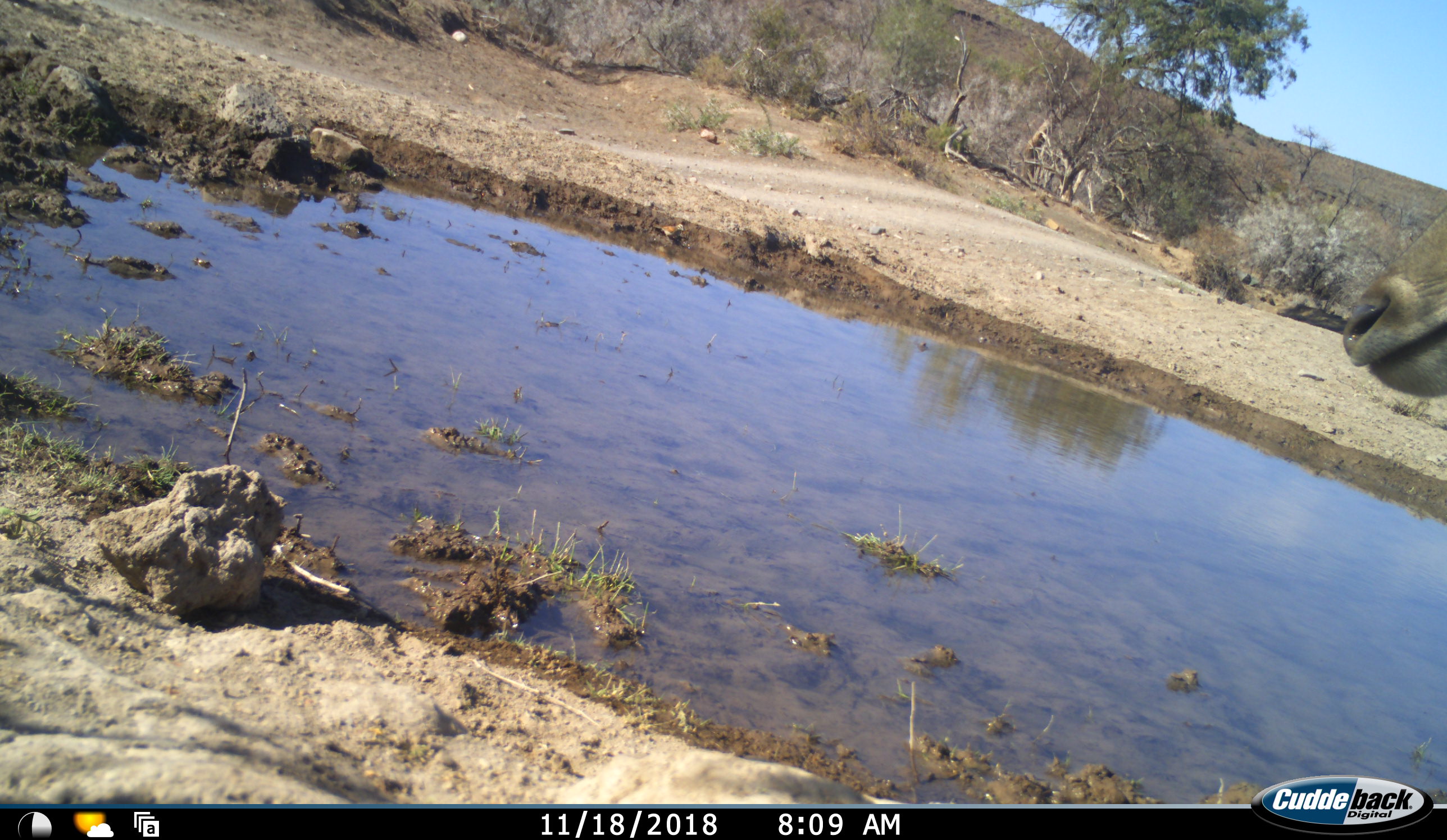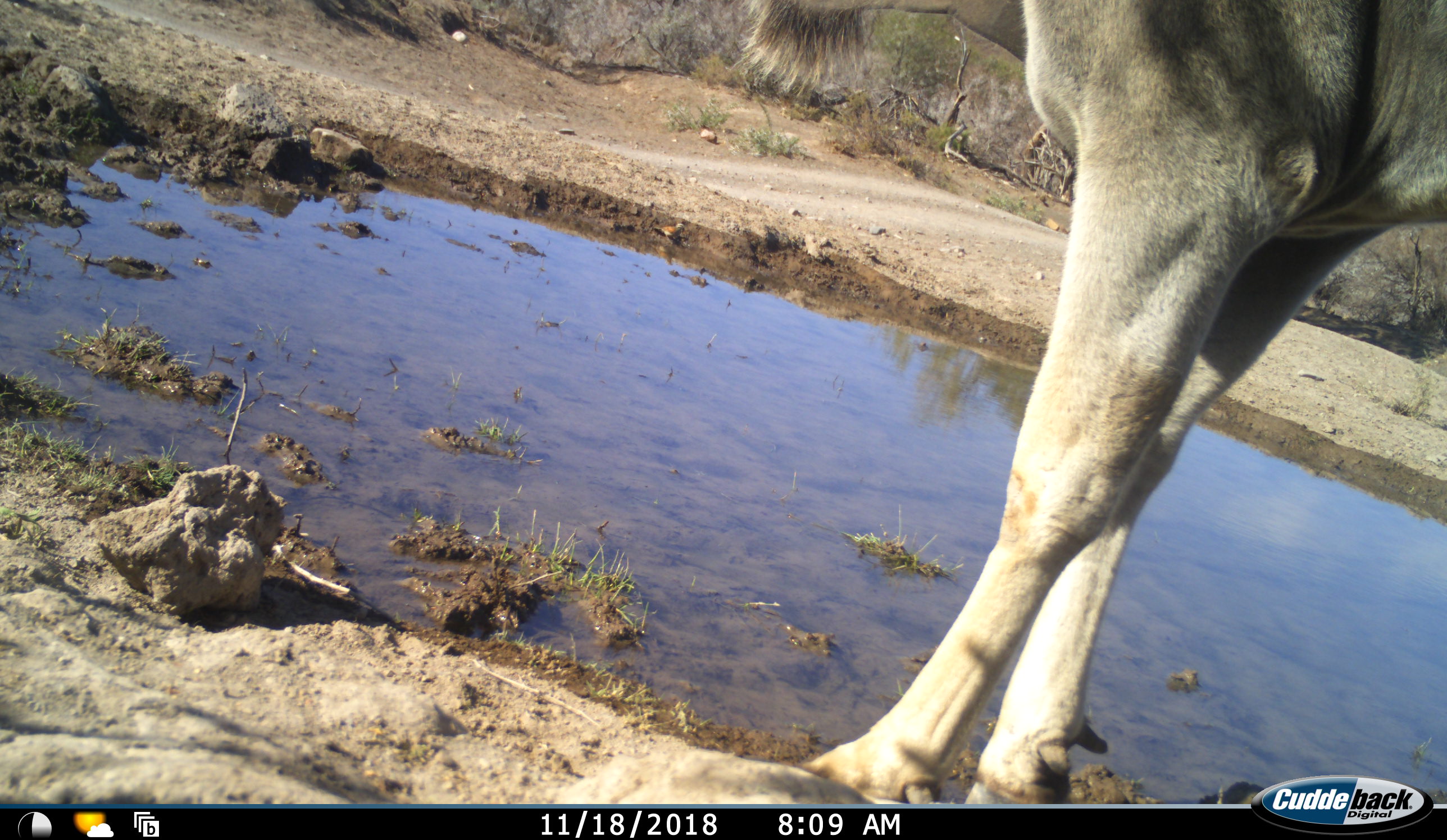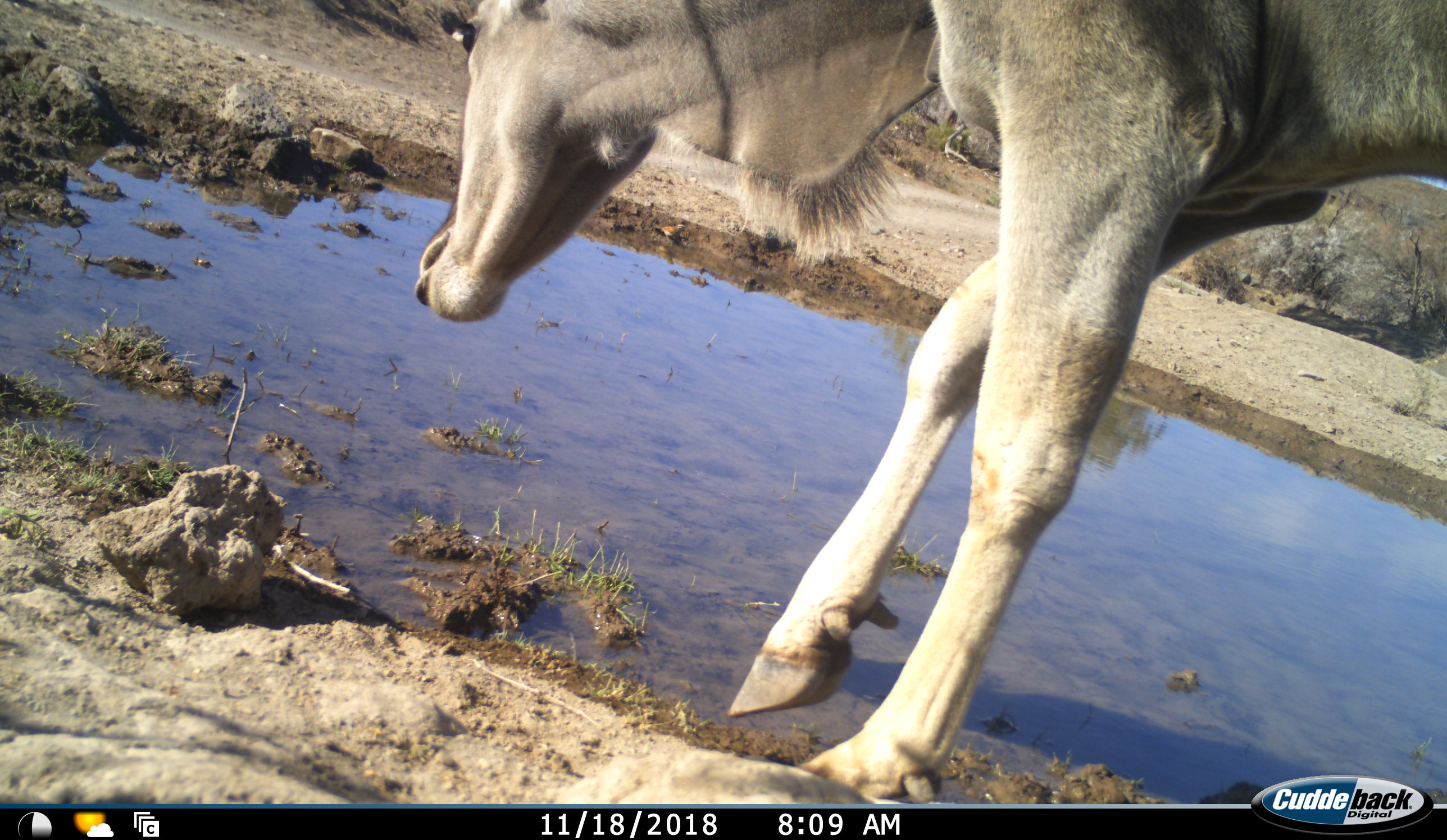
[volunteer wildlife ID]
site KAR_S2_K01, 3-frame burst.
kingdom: Animalia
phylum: Chordata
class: Mammalia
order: Artiodactyla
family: Bovidae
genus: Tragelaphus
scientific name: Tragelaphus oryx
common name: eland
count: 1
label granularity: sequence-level